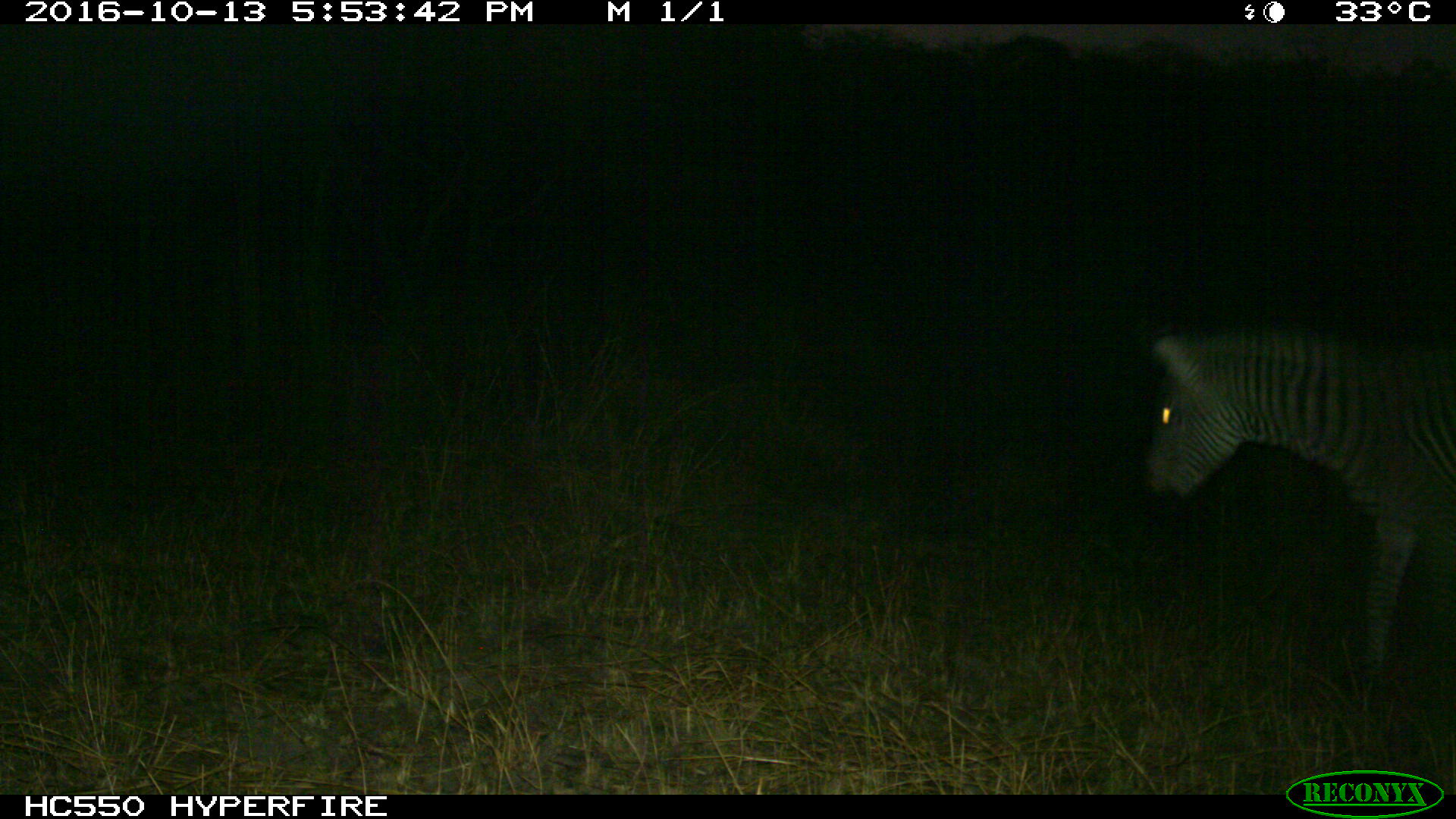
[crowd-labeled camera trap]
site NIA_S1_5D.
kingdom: Animalia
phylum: Chordata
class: Mammalia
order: Perissodactyla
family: Equidae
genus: Equus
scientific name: Equus quagga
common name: plains zebra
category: zebraplains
Zebraplains (plains zebra) (Equus quagga), count 1. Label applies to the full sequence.